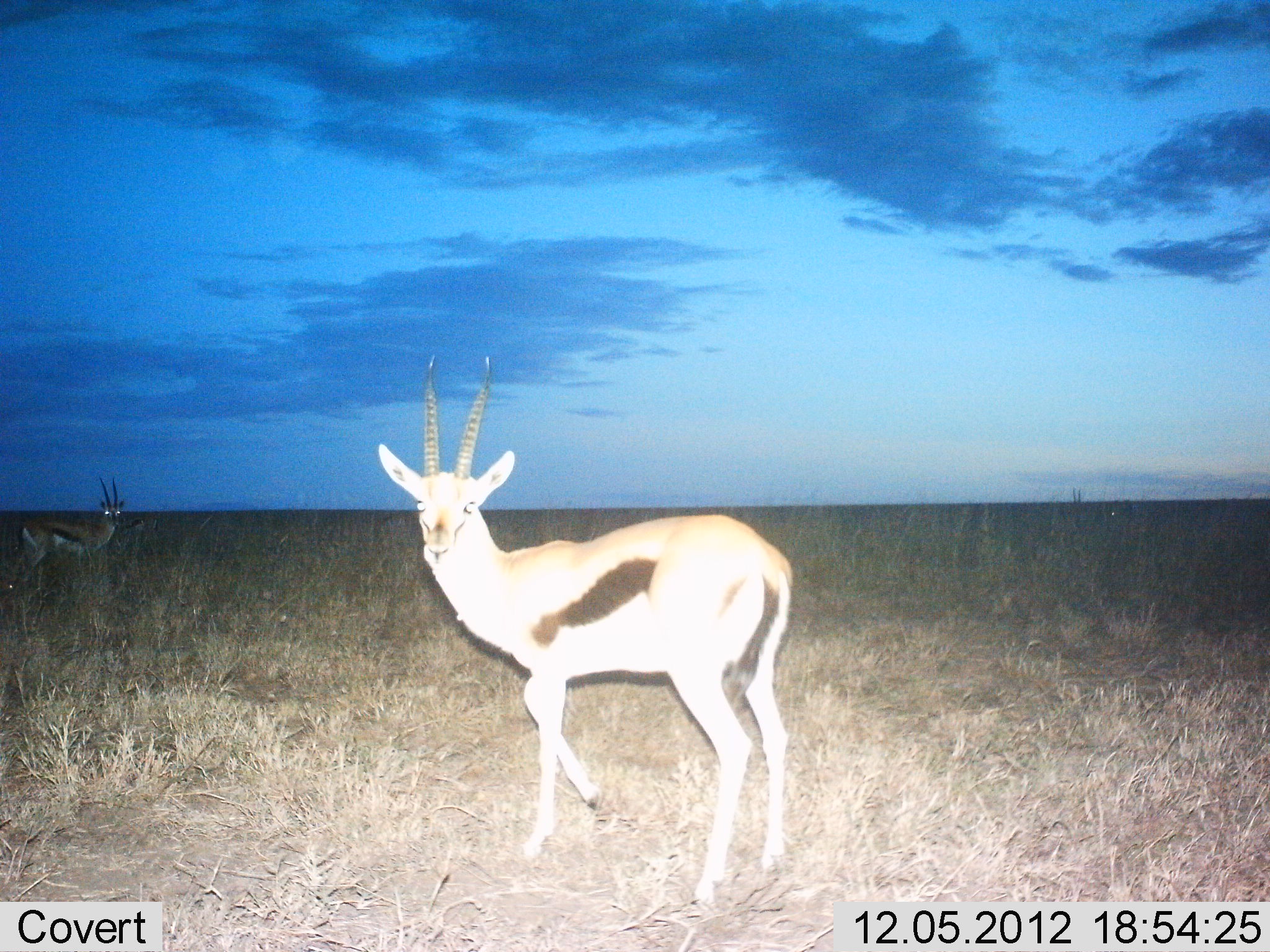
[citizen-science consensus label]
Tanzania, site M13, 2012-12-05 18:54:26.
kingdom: Animalia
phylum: Chordata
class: Mammalia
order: Artiodactyla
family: Bovidae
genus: Eudorcas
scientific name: Eudorcas thomsonii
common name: thomson's gazelle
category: gazellethomsons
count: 2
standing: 92%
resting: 0%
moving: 16%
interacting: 0%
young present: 0%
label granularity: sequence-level